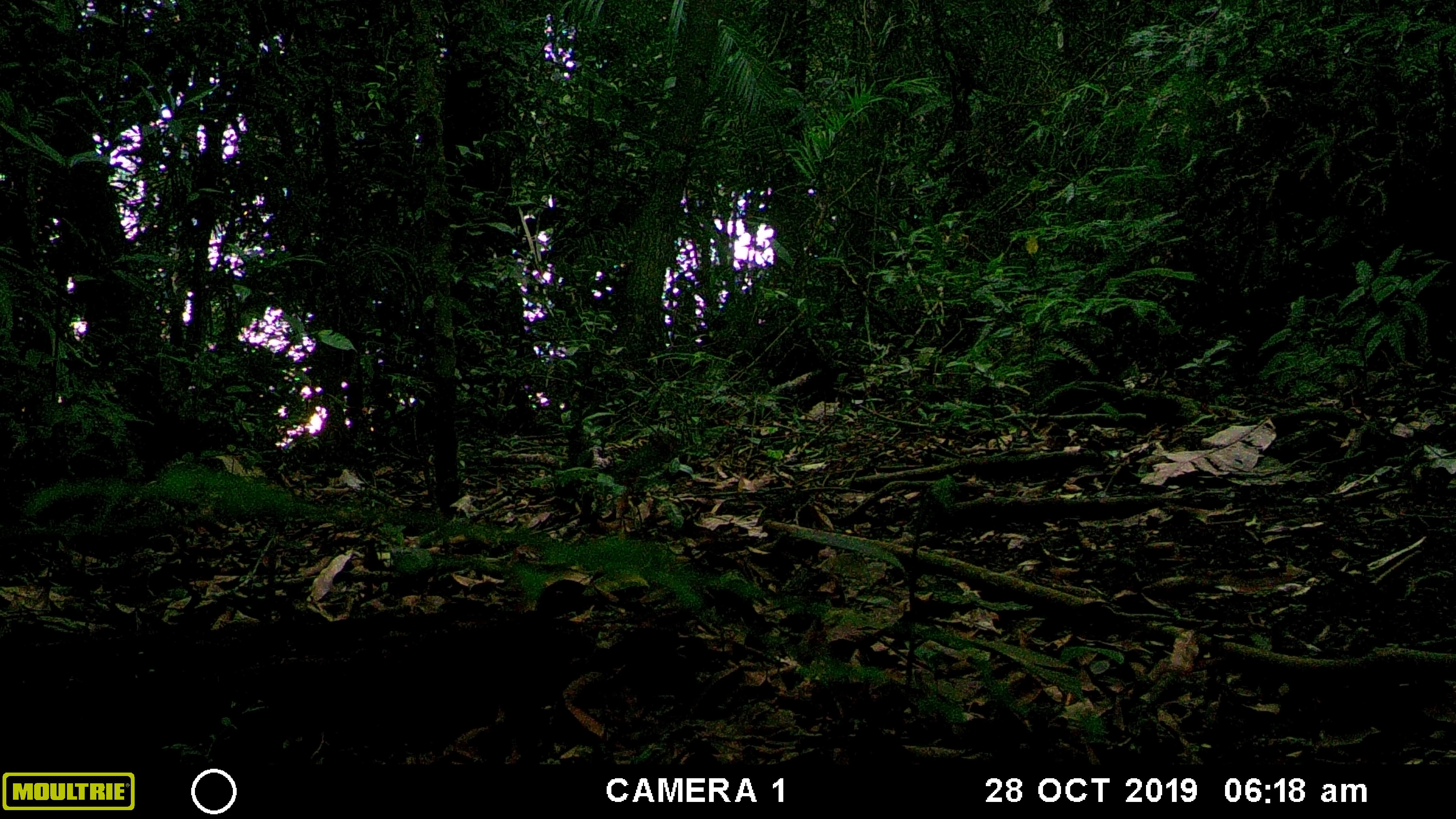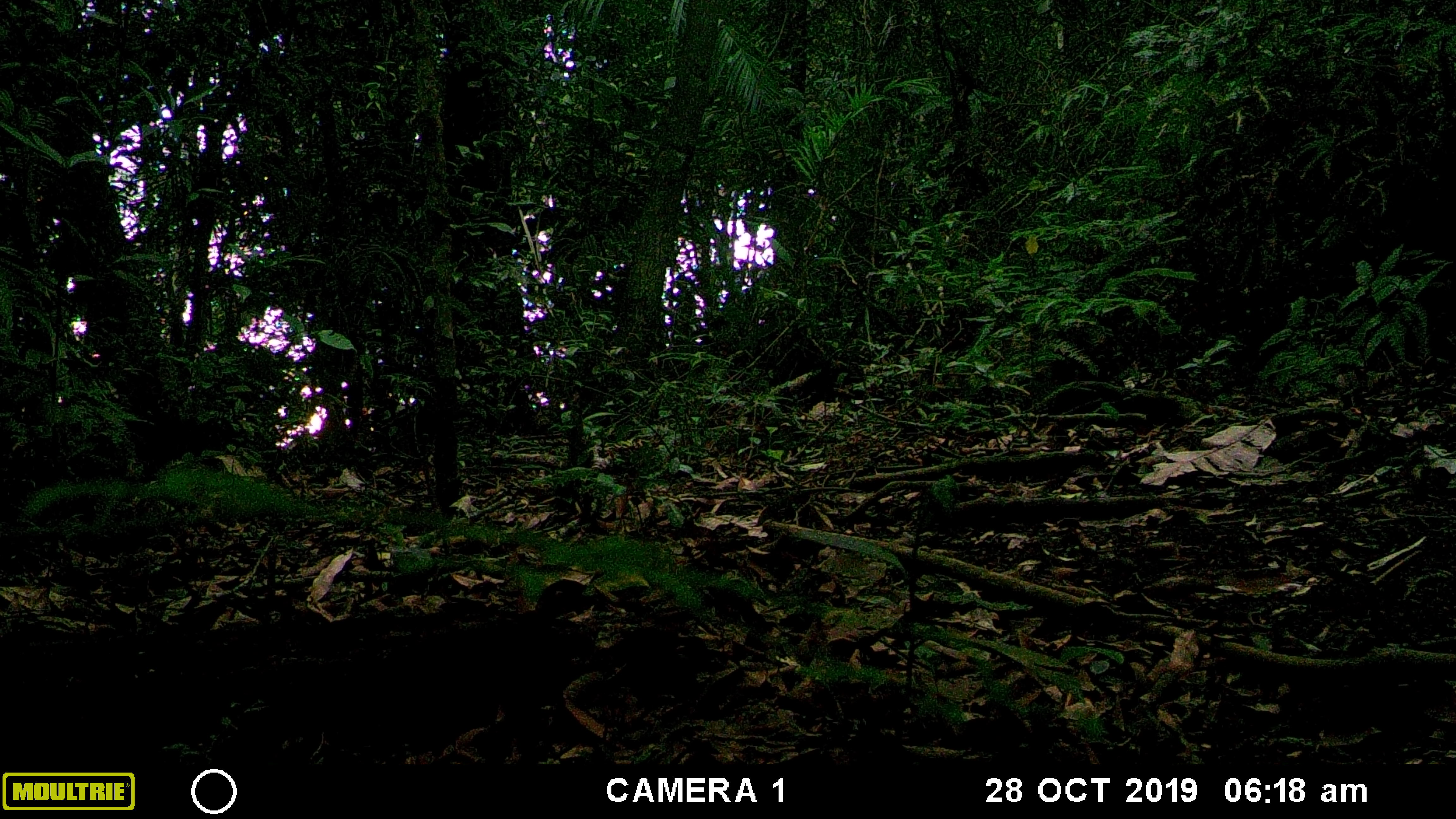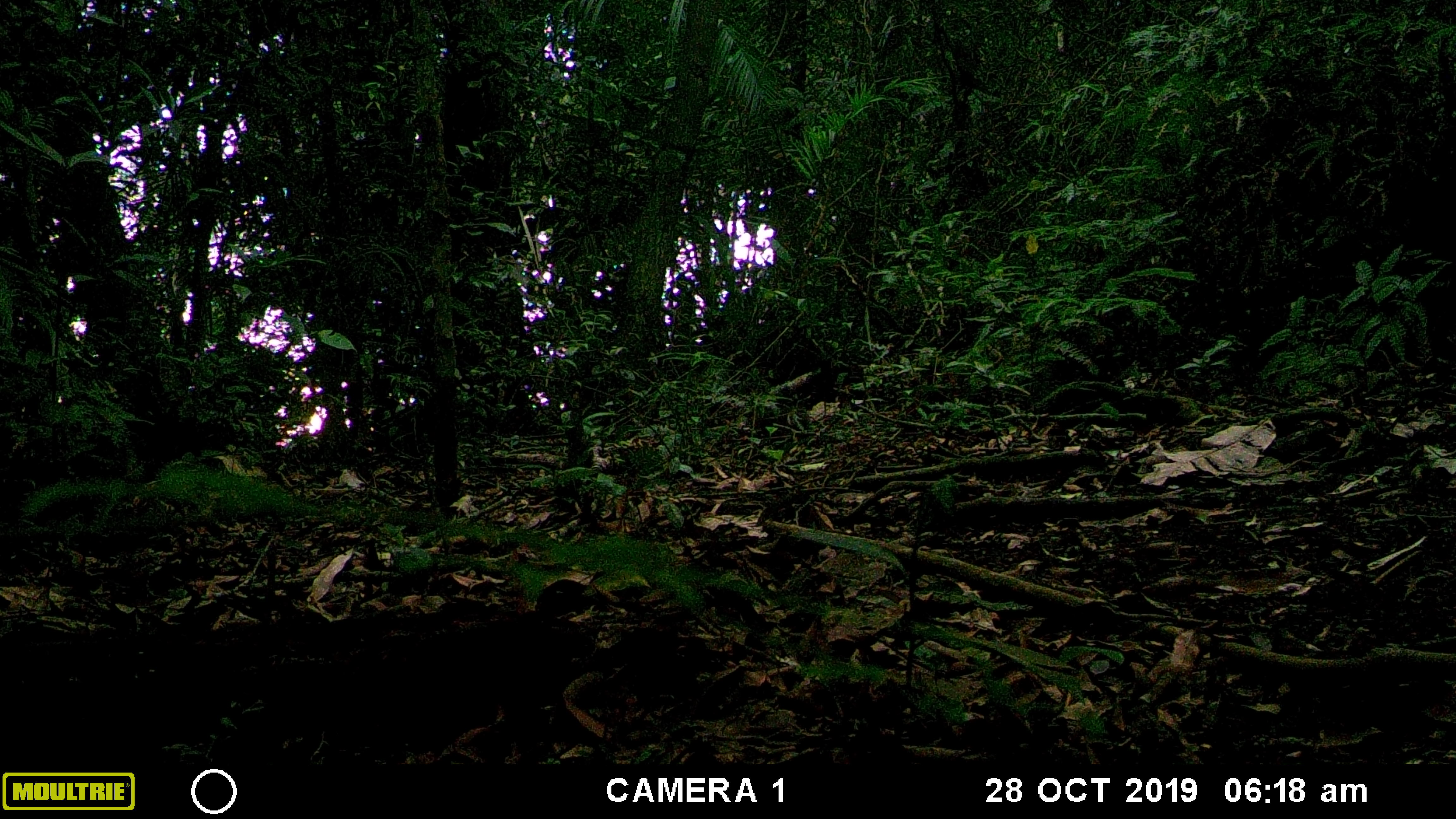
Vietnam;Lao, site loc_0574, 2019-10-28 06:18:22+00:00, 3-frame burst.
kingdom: Animalia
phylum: Chordata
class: Mammalia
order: Rodentia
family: Sciuridae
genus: Dremomys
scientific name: Dremomys rufigenis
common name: red-cheeked squirrel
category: red cheeked squirrel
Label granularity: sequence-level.